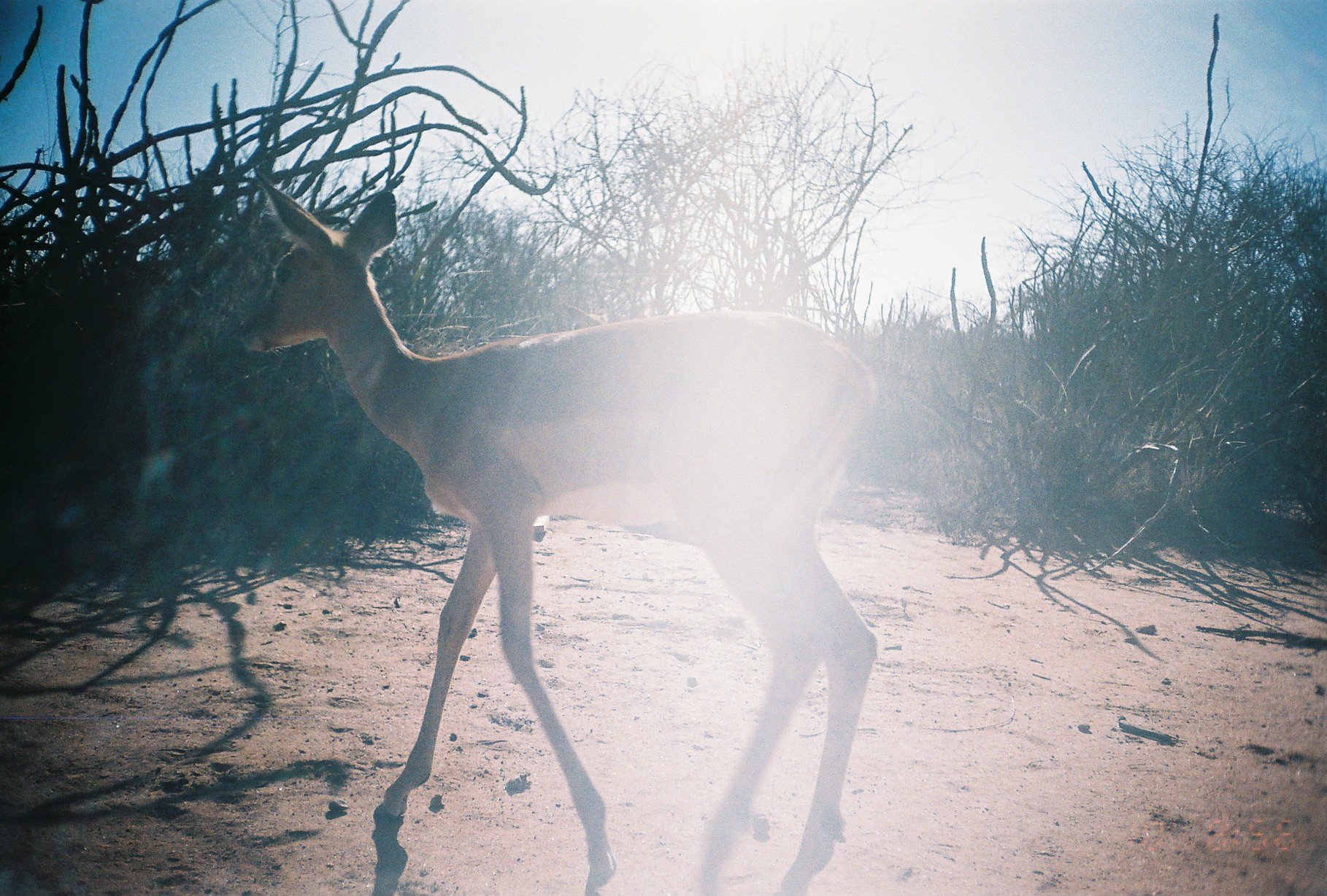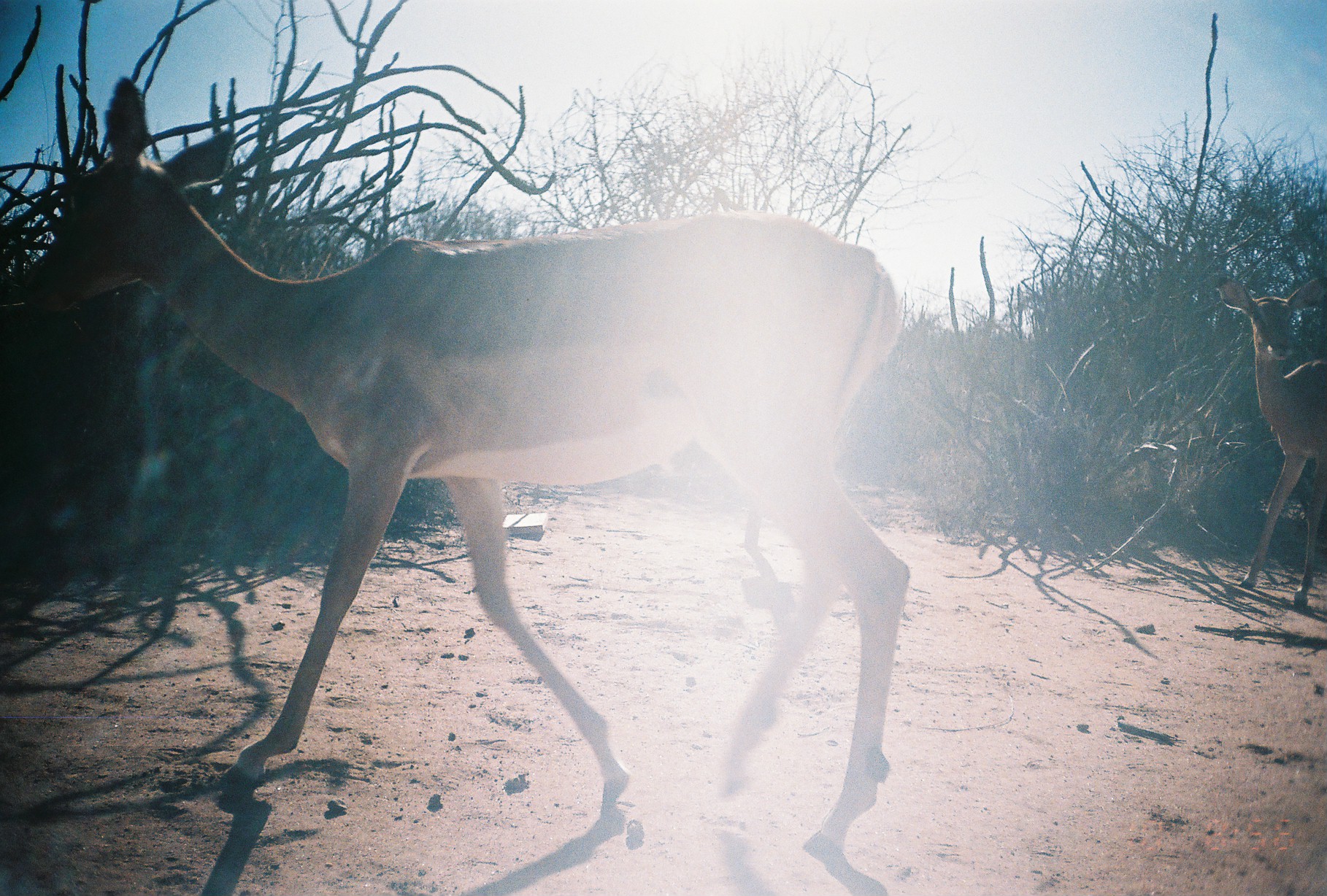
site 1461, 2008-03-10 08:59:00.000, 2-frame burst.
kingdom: Animalia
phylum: Chordata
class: Mammalia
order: Artiodactyla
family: Bovidae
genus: Aepyceros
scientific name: Aepyceros melampus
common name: impala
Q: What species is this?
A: Aepyceros melampus (impala).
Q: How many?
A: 1.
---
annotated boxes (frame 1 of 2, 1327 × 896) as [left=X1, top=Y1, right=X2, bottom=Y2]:
aepyceros melampus: [left=233, top=169, right=877, bottom=893]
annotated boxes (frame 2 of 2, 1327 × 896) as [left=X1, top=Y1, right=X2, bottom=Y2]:
aepyceros melampus: [left=13, top=74, right=912, bottom=858]; [left=1212, top=273, right=1327, bottom=608]